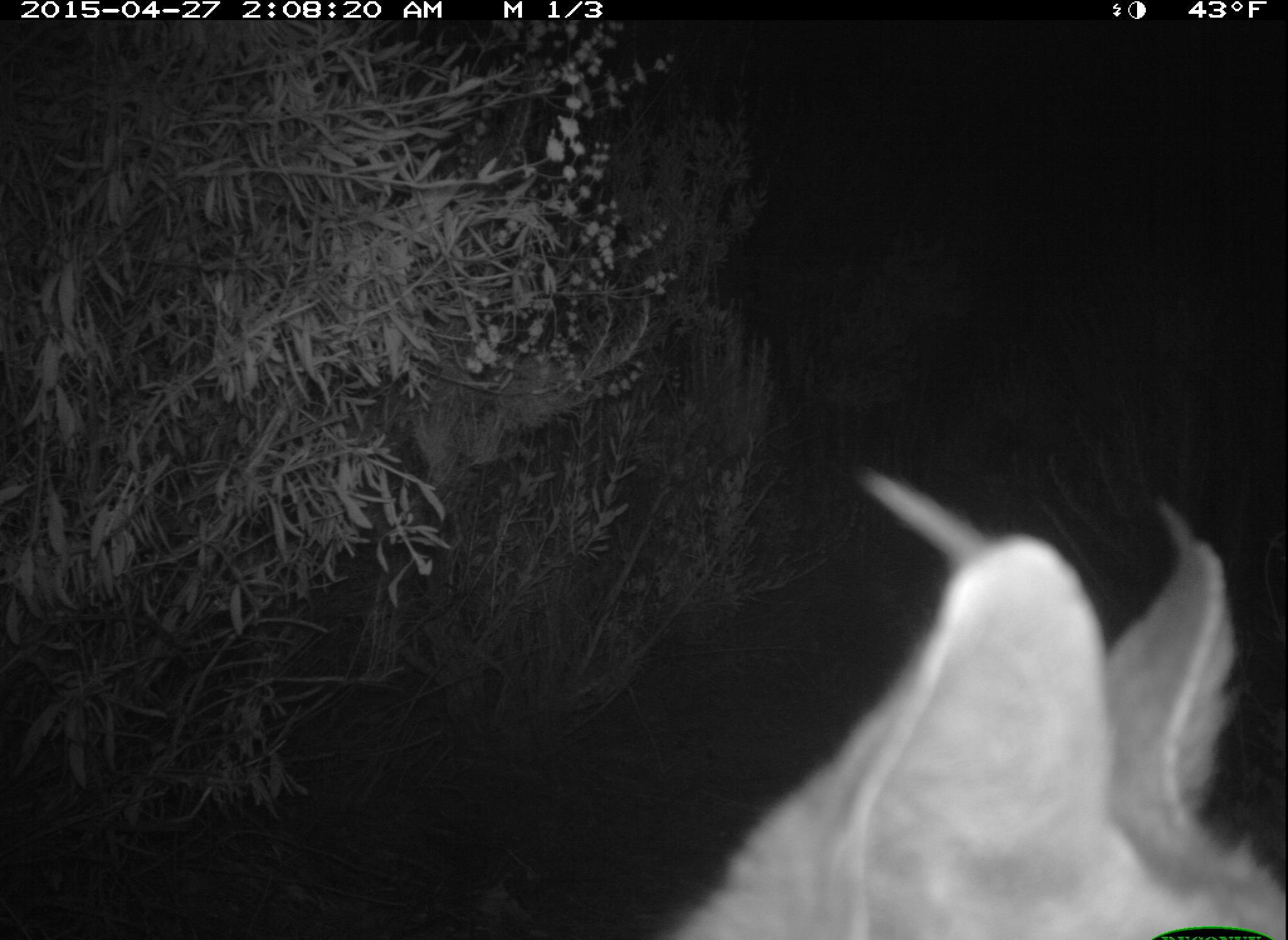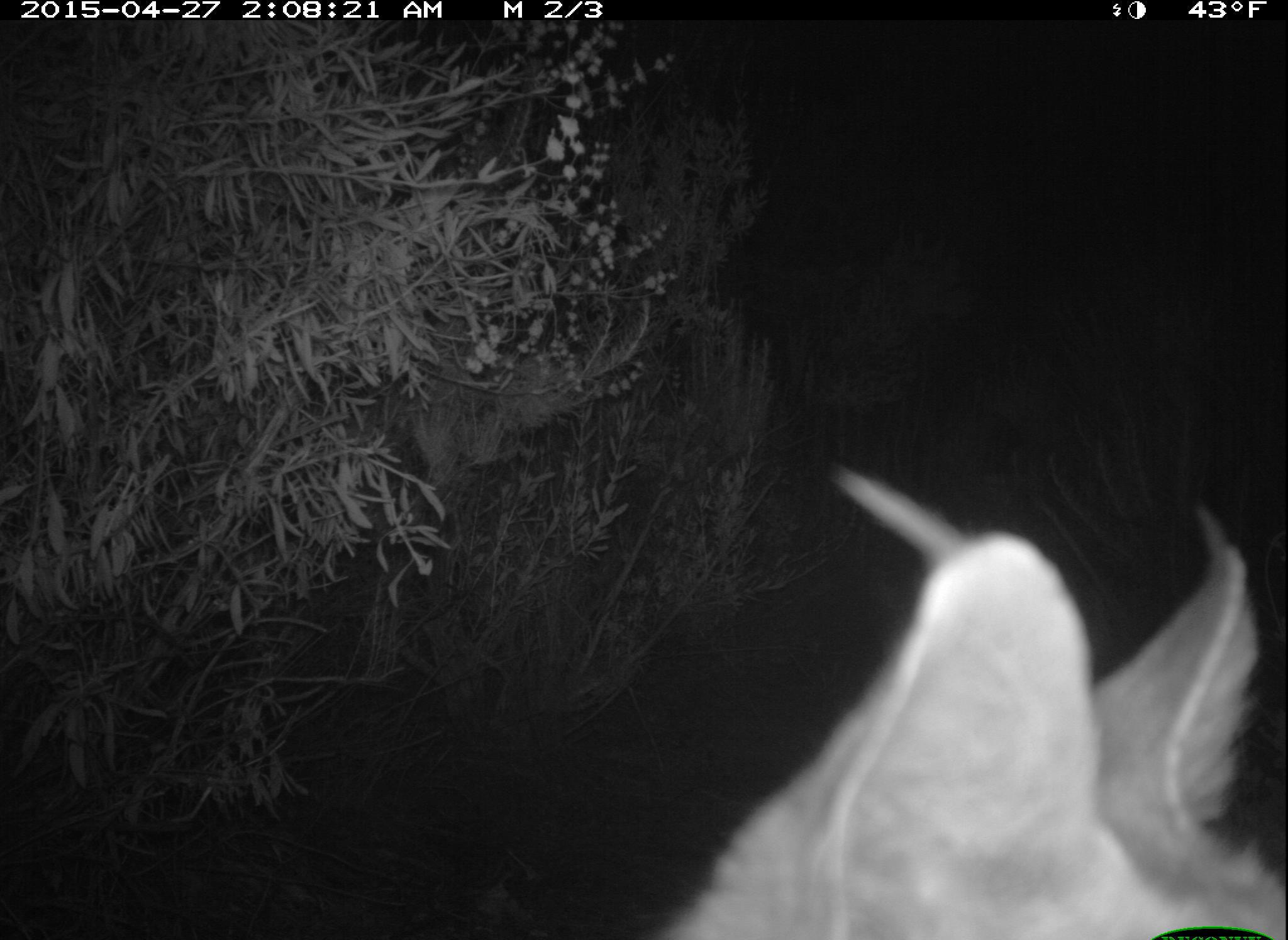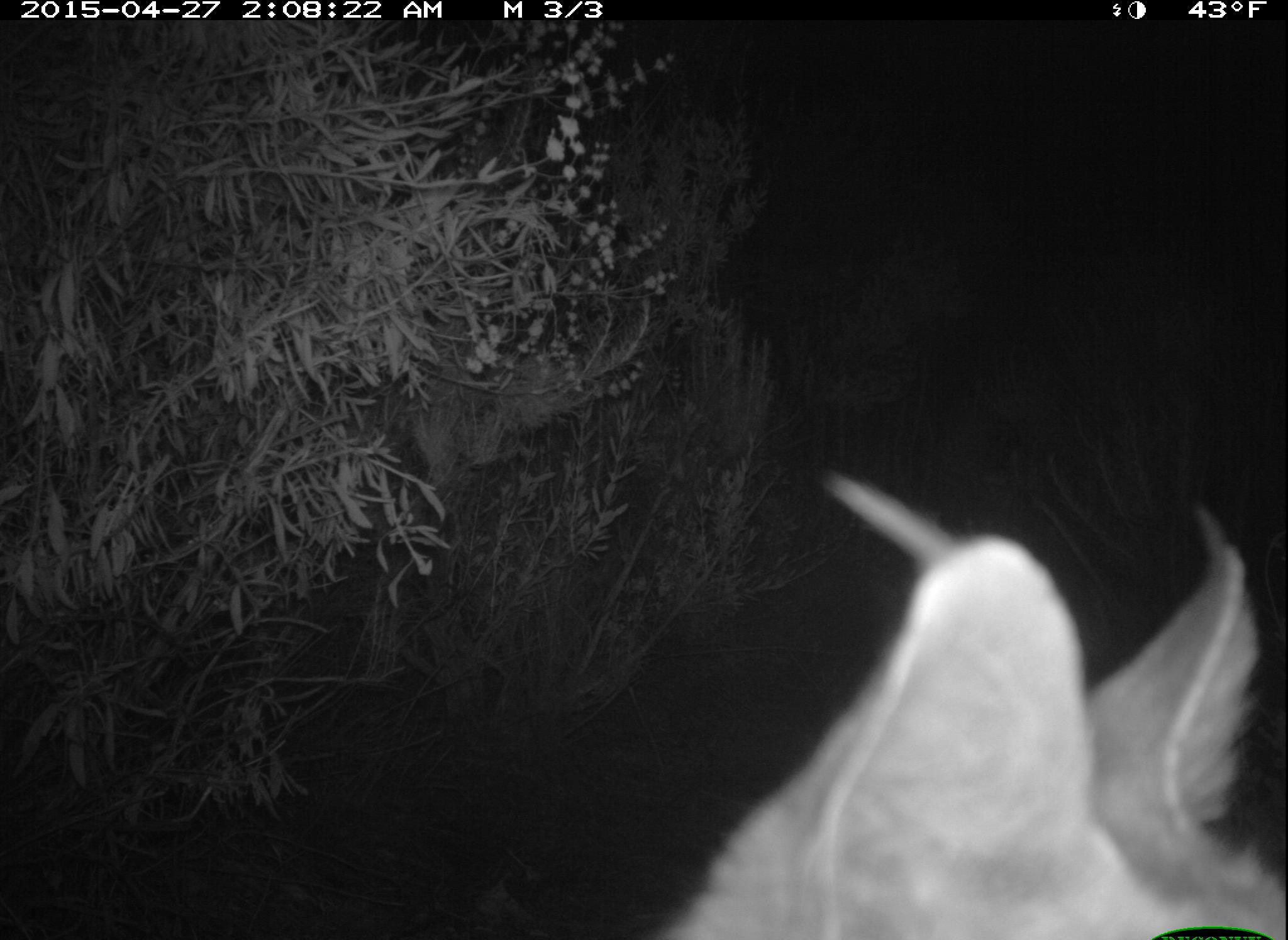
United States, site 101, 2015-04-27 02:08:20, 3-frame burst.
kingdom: Animalia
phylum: Chordata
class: Mammalia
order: Carnivora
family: Felidae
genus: Lynx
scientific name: Lynx rufus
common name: bobcat